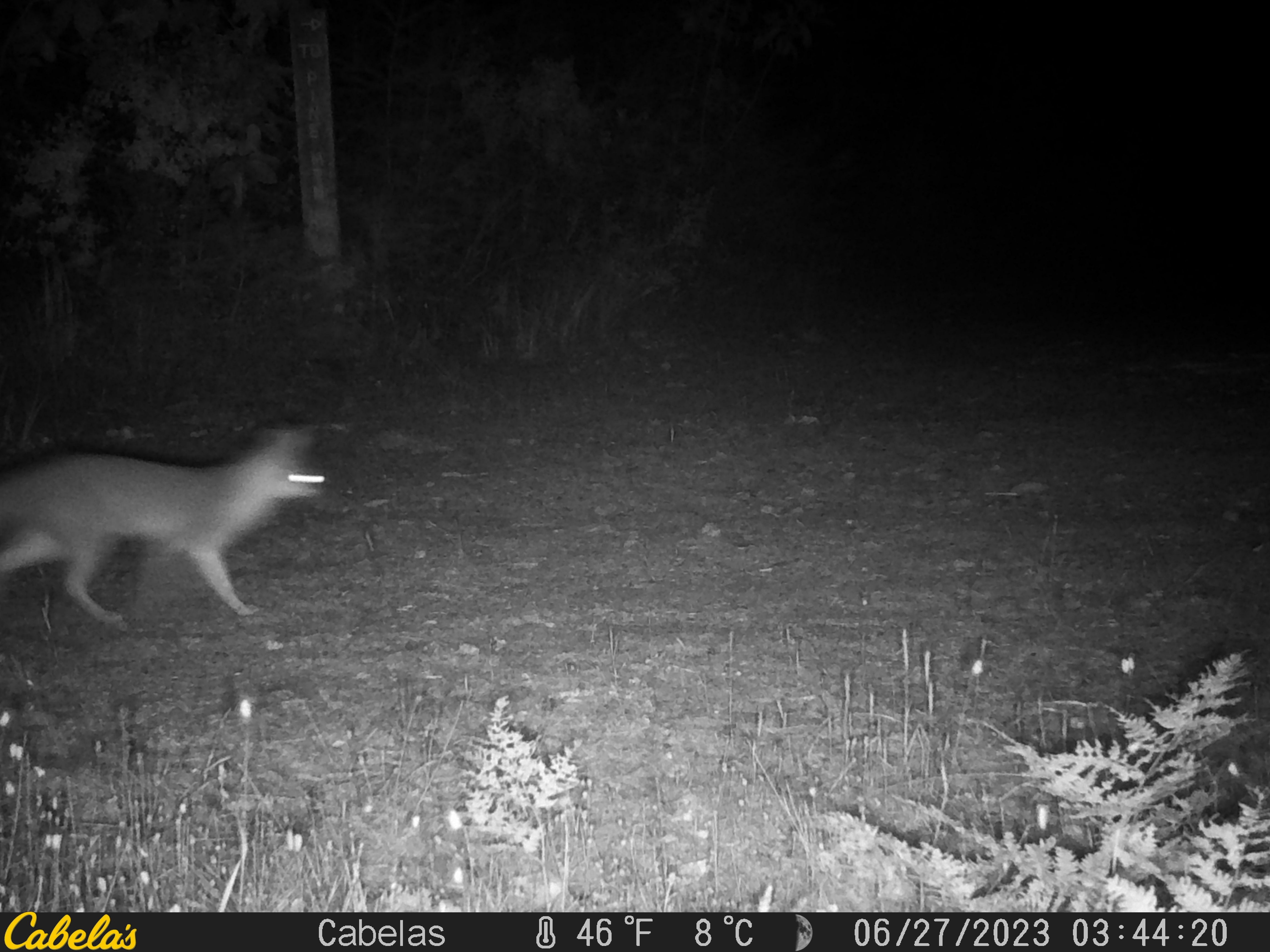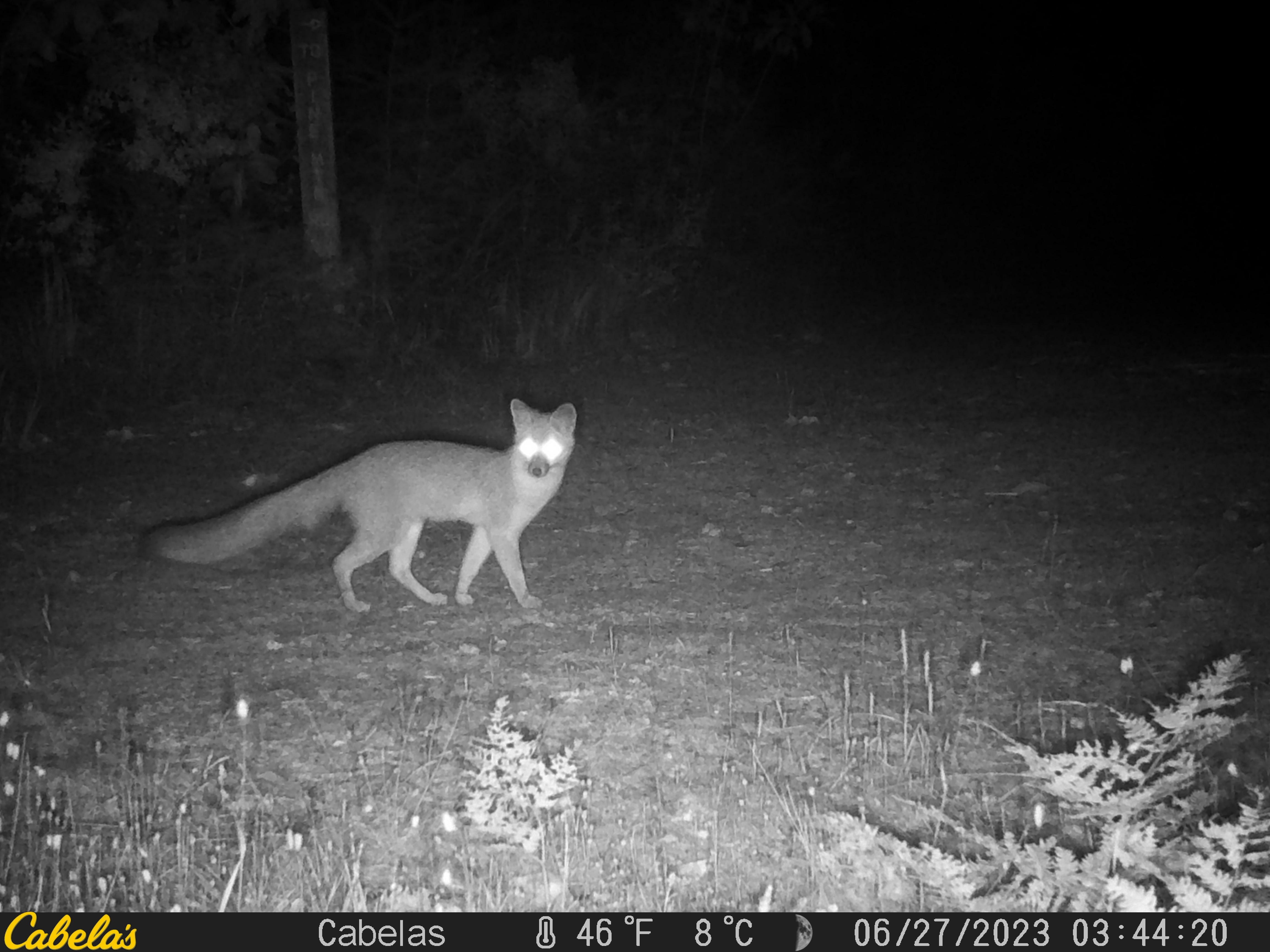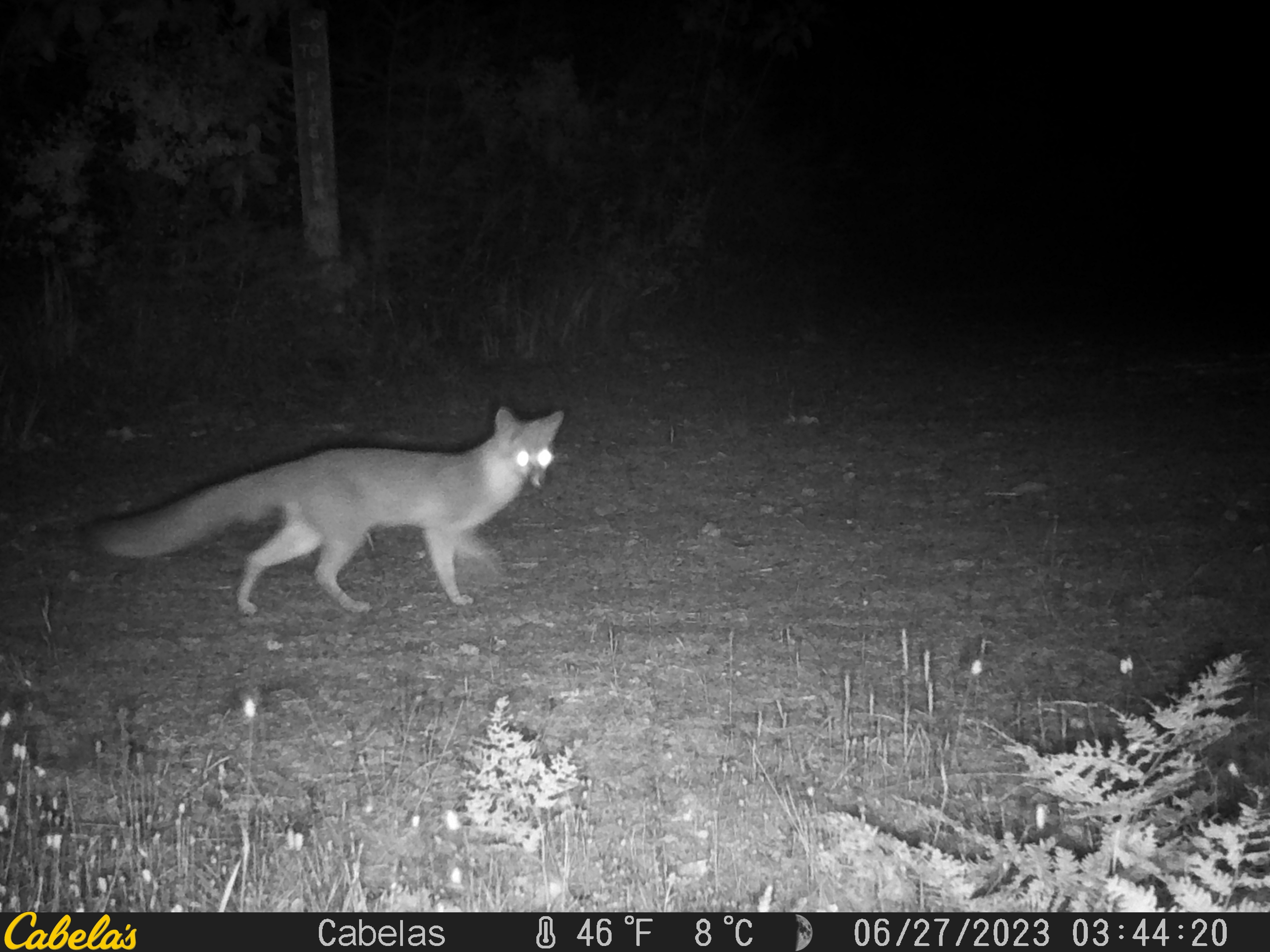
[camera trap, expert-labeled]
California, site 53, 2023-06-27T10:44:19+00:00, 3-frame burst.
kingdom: Animalia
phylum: Chordata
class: Mammalia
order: Carnivora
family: Canidae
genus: Urocyon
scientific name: Urocyon cinereoargenteus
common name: gray fox